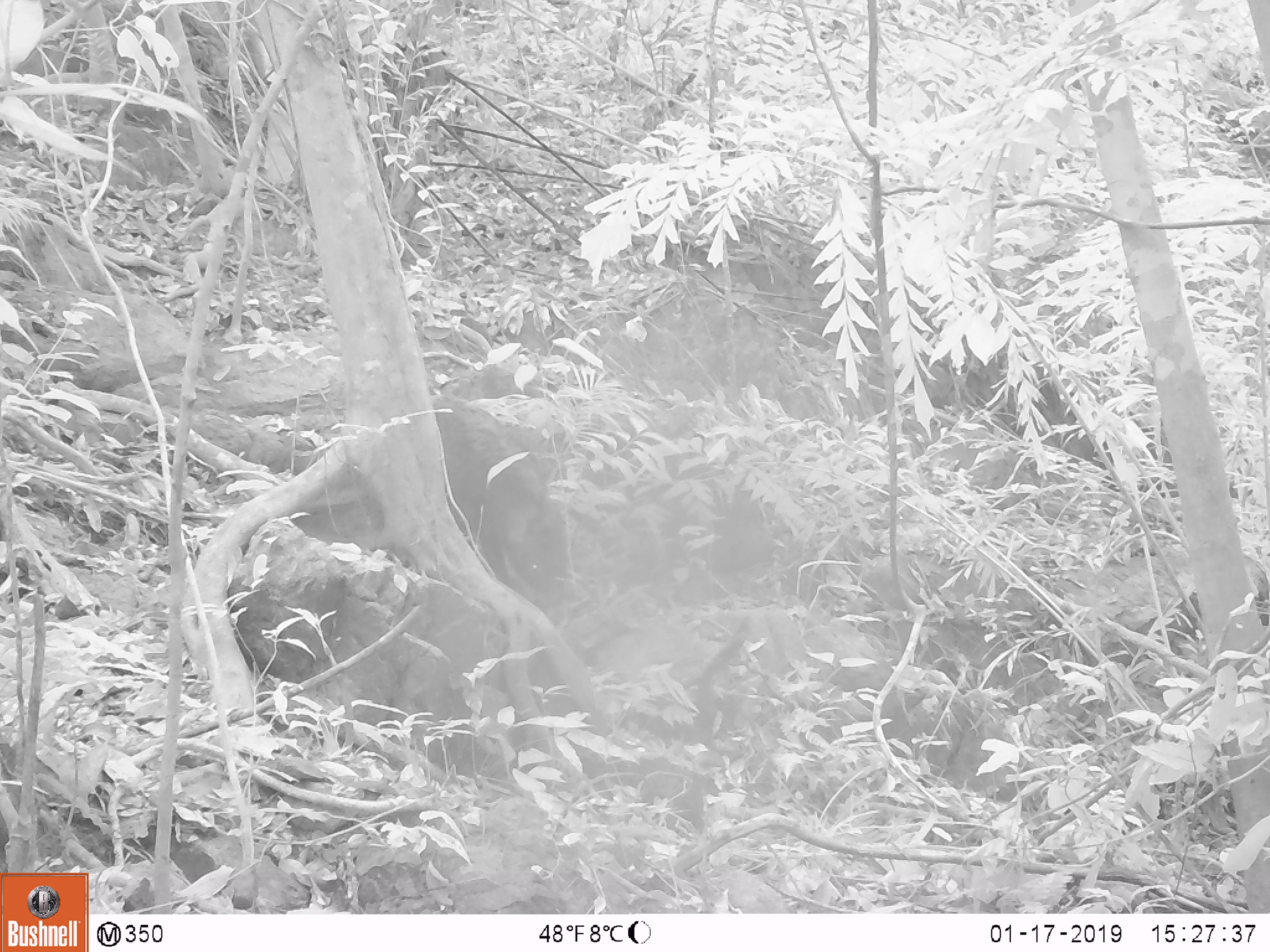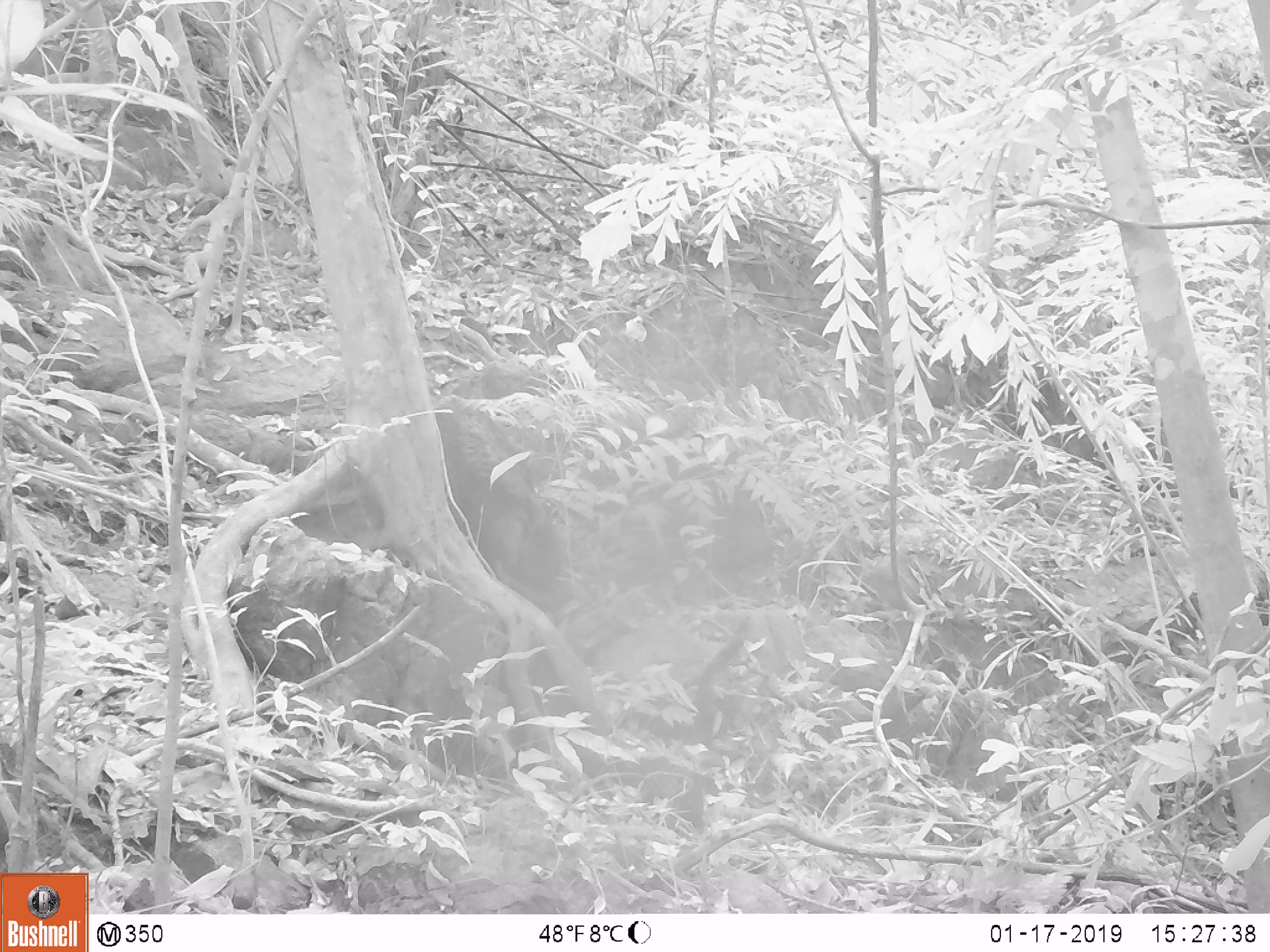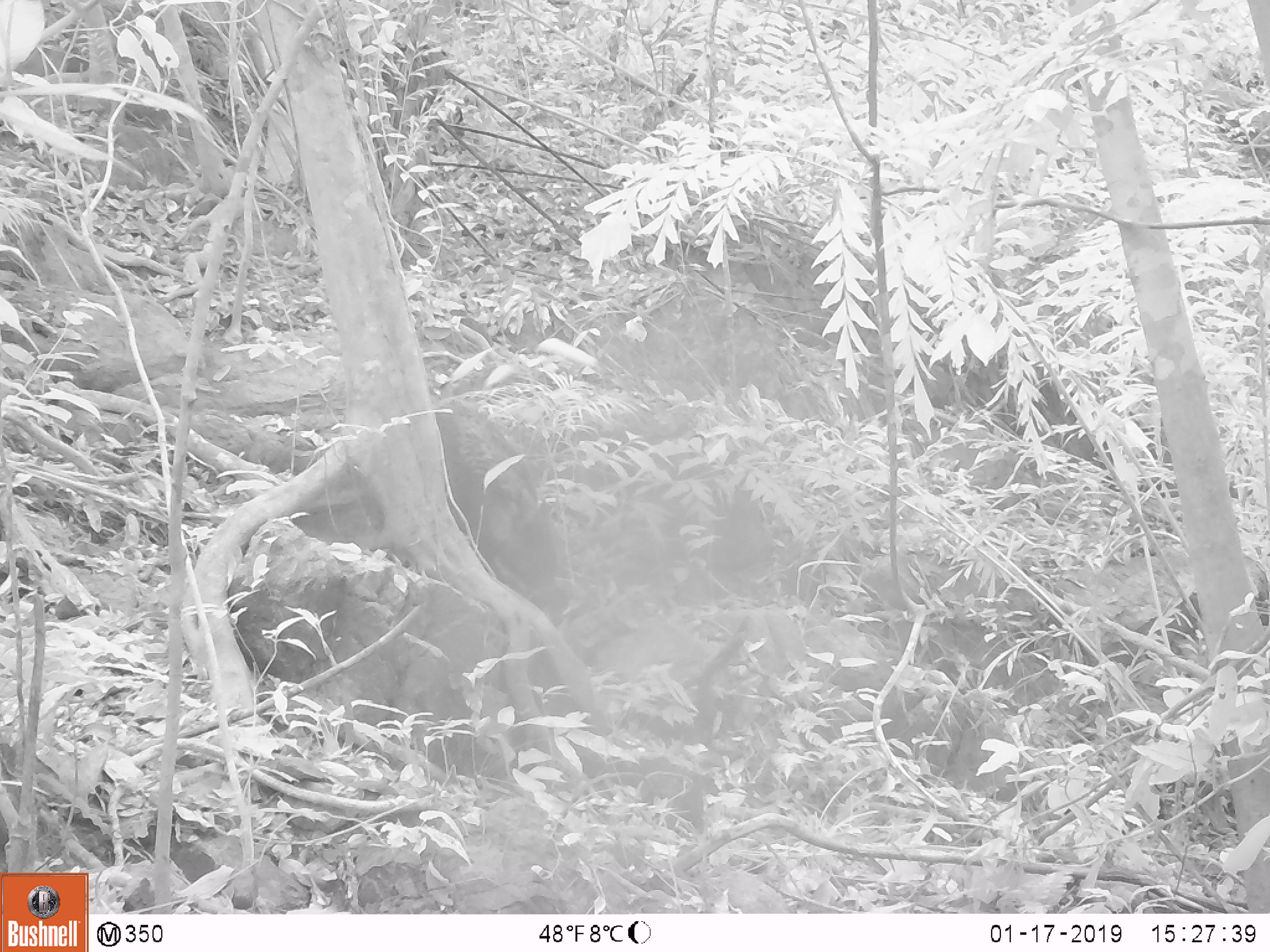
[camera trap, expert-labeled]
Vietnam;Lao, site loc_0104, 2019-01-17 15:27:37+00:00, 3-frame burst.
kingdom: Animalia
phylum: Chordata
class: Mammalia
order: Artiodactyla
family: Suidae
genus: Sus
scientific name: Sus scrofa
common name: eurasian wild pig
Eurasian wild pig (Sus scrofa). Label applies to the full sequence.